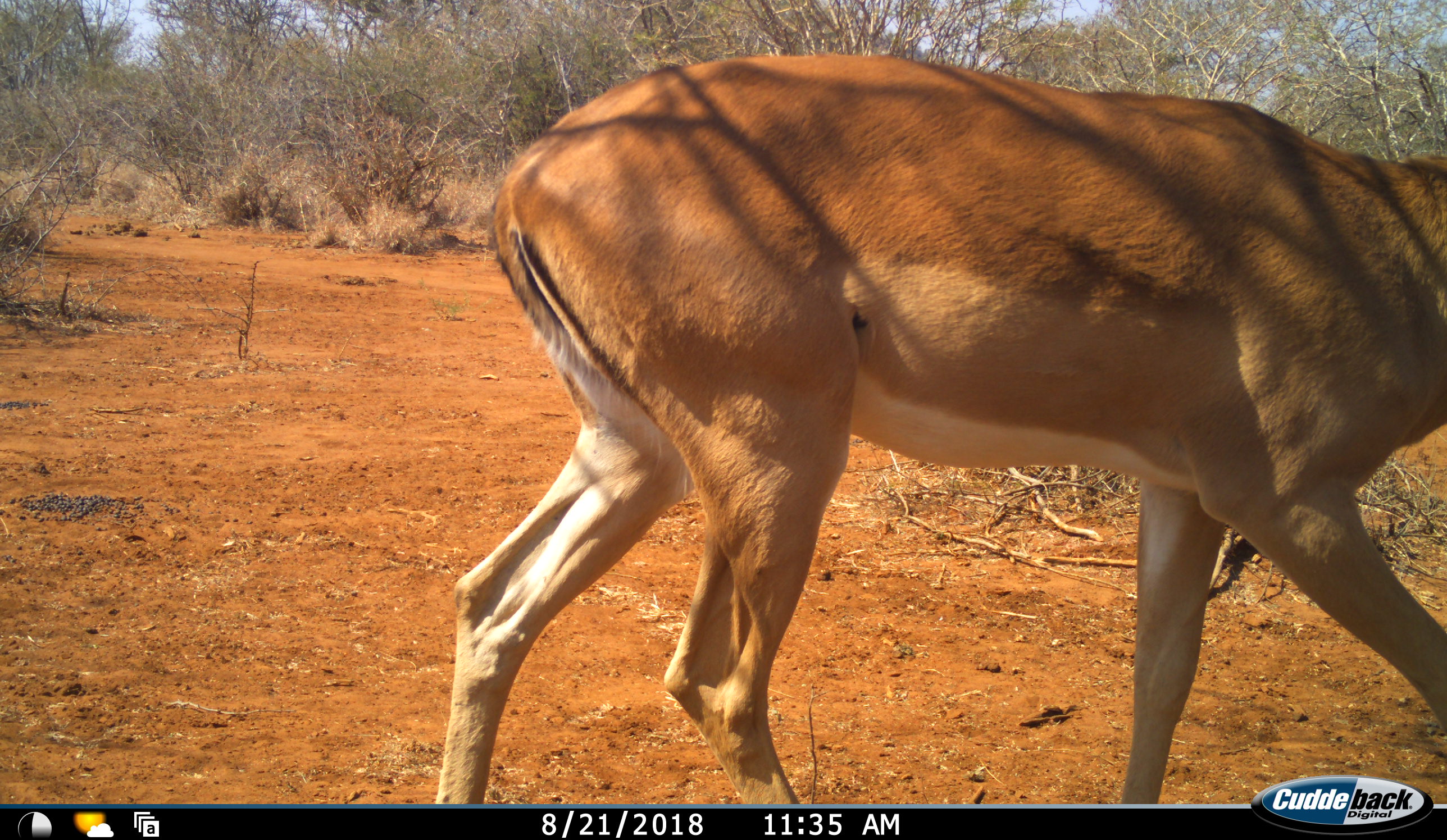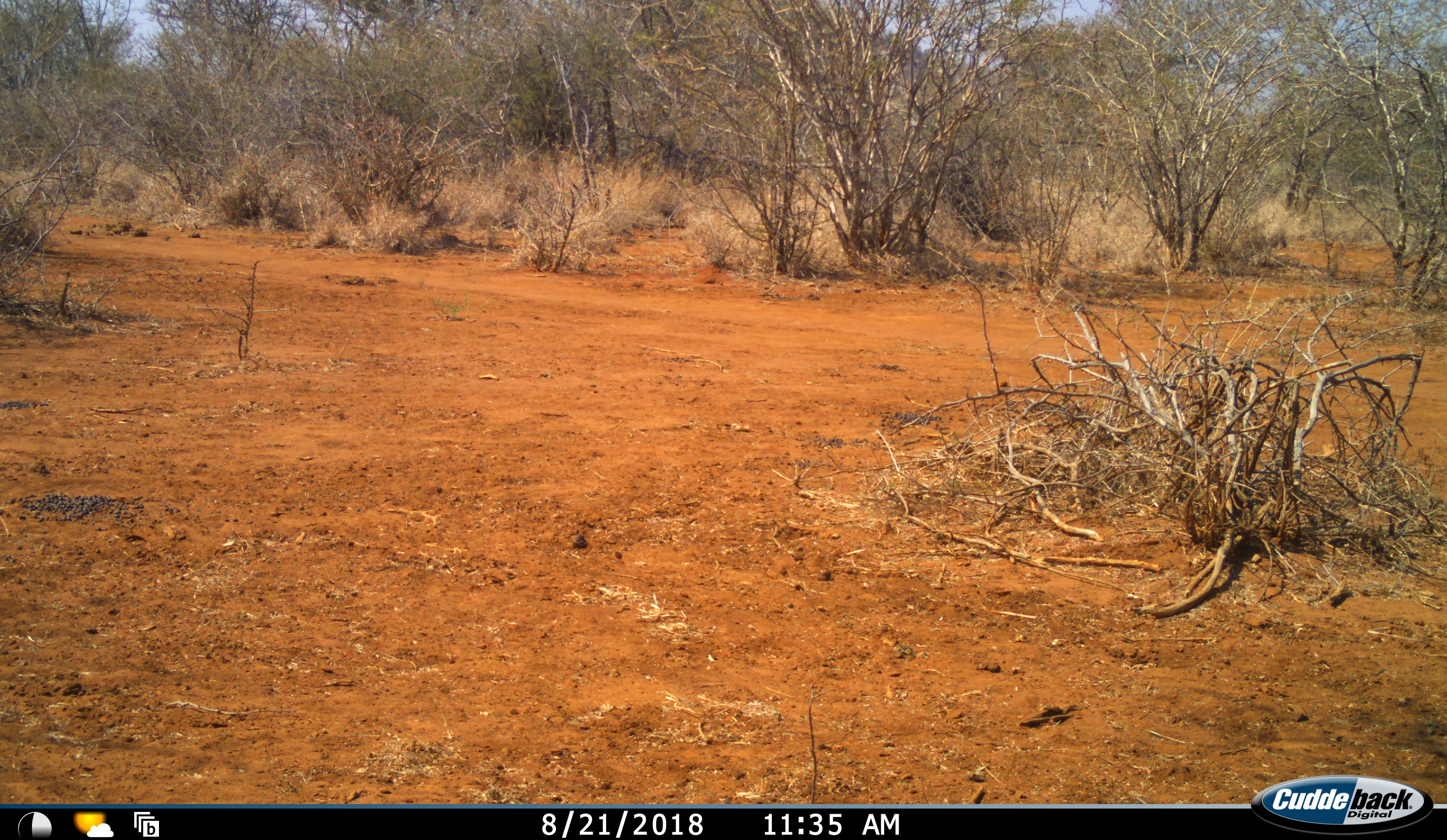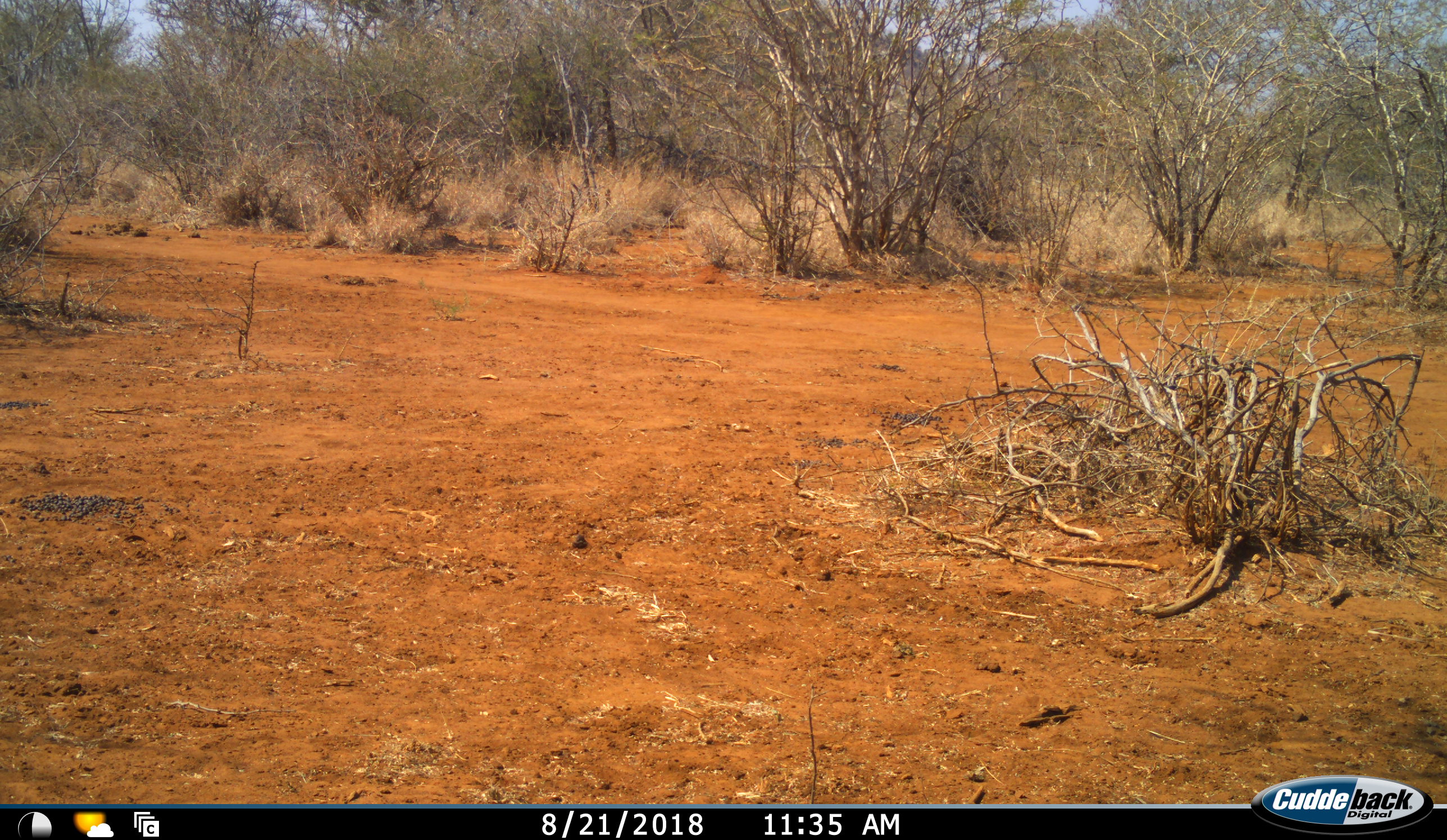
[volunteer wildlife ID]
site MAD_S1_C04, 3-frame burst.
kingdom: Animalia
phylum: Chordata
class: Mammalia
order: Artiodactyla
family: Bovidae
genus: Aepyceros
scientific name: Aepyceros melampus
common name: impala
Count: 1.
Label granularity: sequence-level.